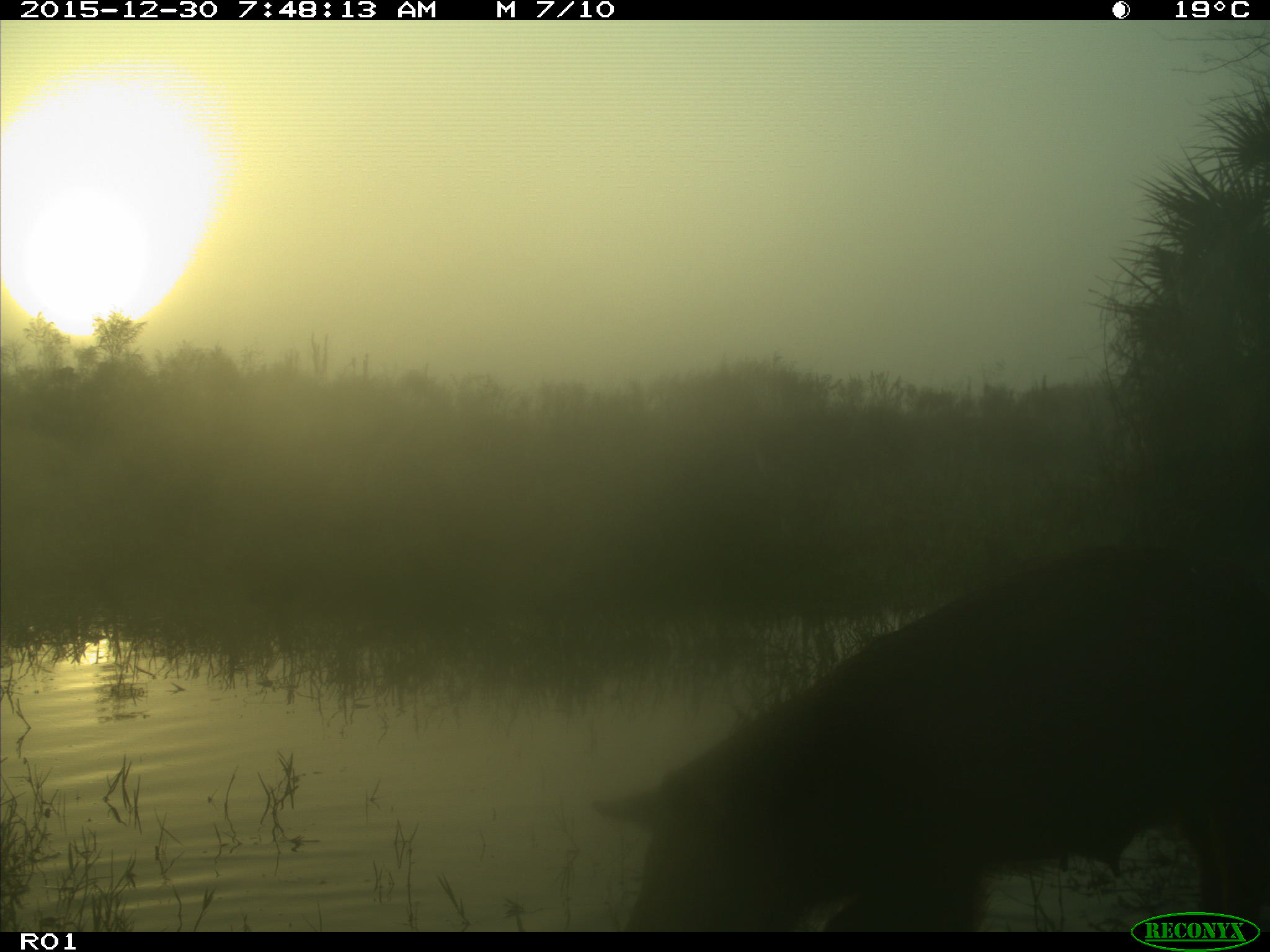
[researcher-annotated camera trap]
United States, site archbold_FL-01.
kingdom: Animalia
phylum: Chordata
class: Mammalia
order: Artiodactyla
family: Suidae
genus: Sus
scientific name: Sus scrofa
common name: wild boar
Sus scrofa (wild boar).